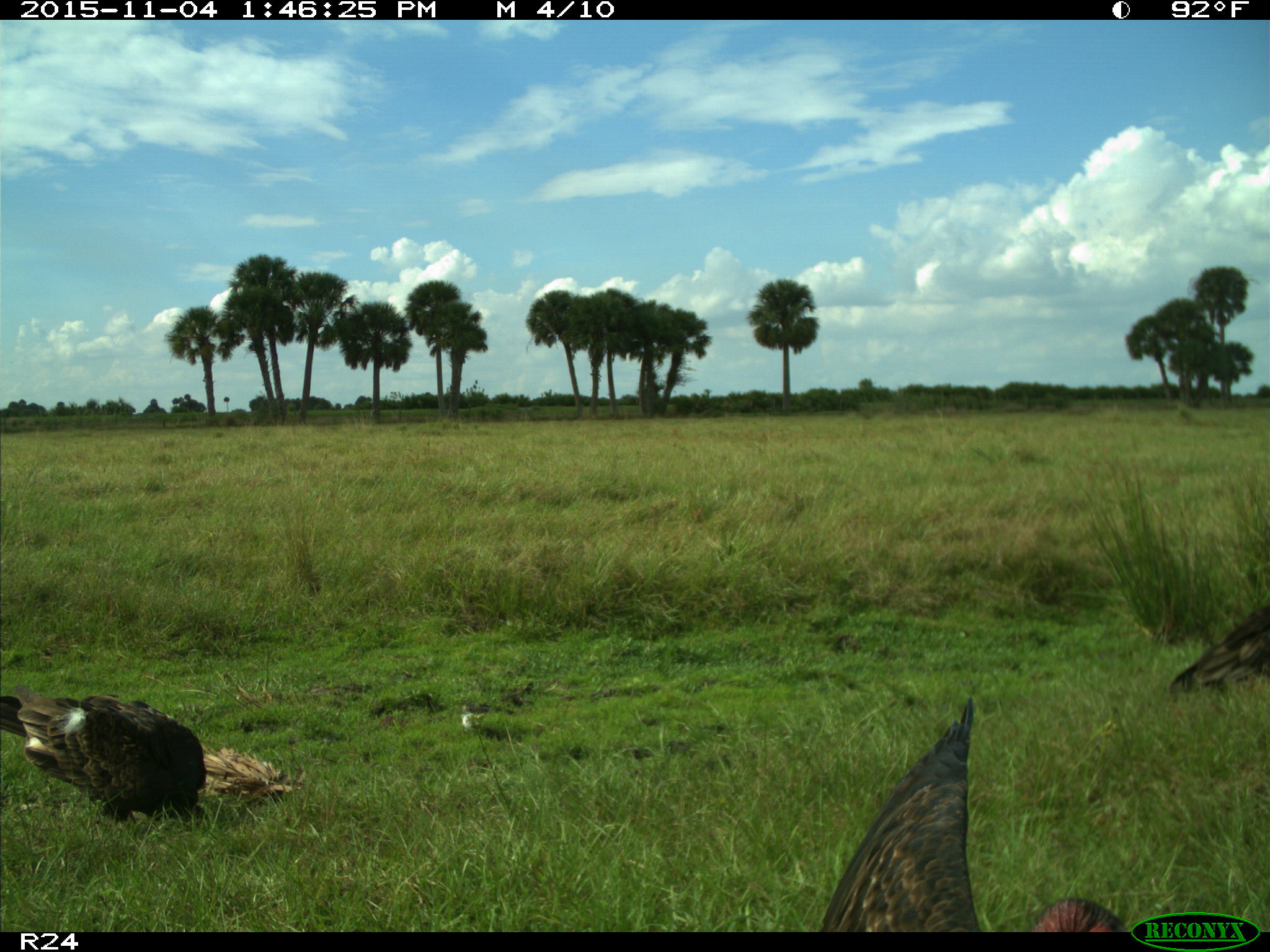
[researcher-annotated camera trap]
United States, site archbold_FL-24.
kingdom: Animalia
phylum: Chordata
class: Aves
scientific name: Aves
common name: birds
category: unidentified bird